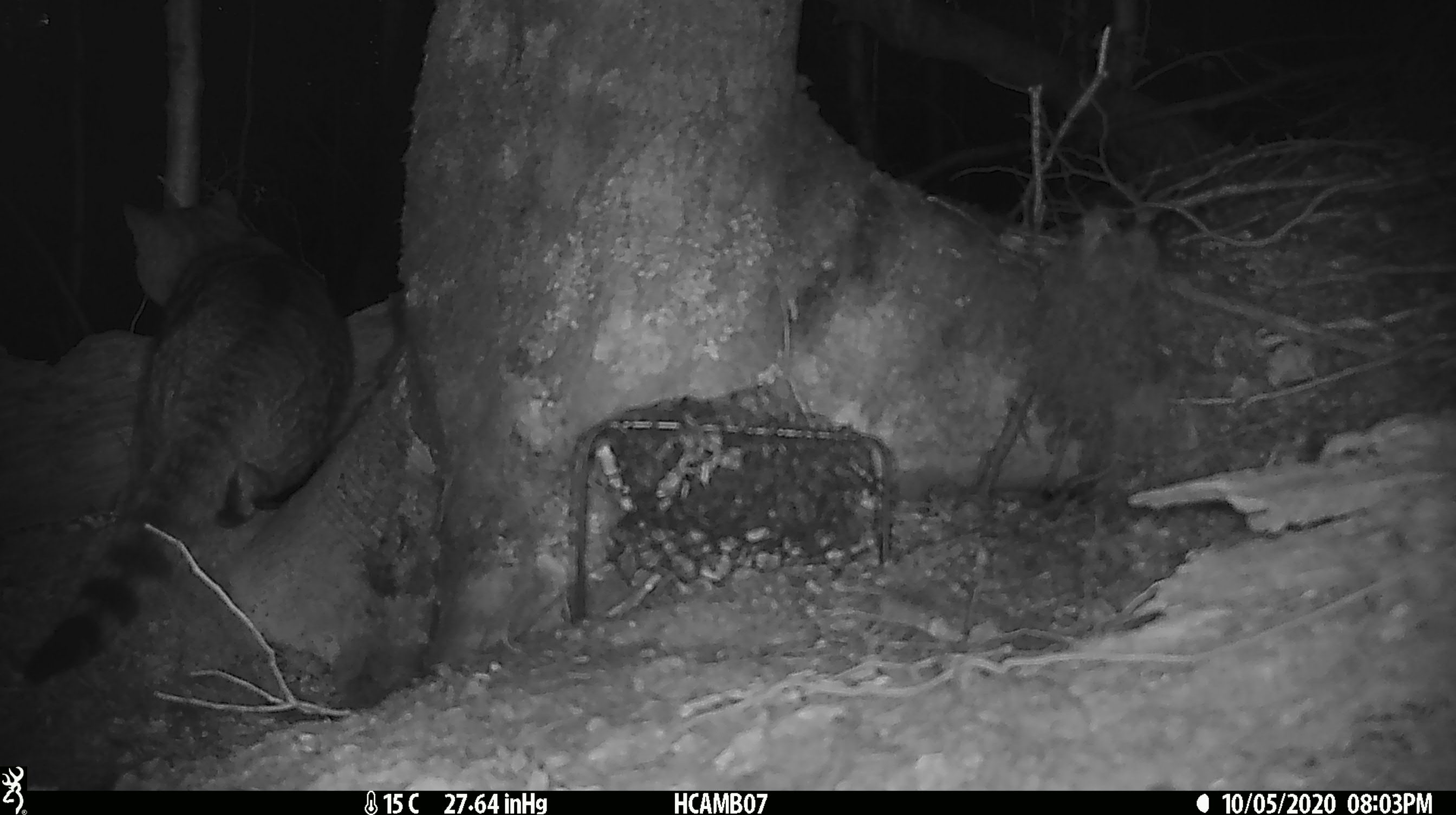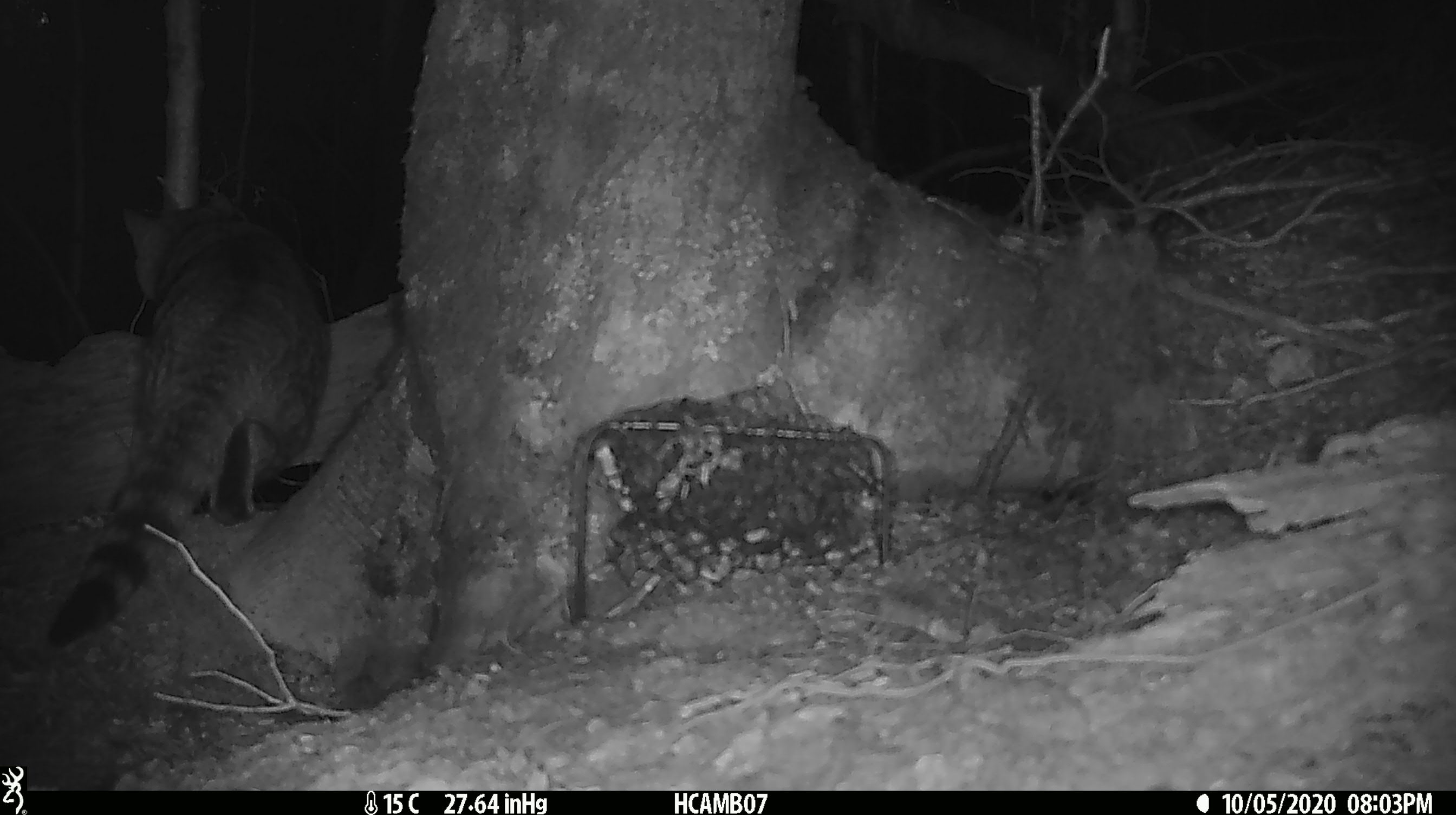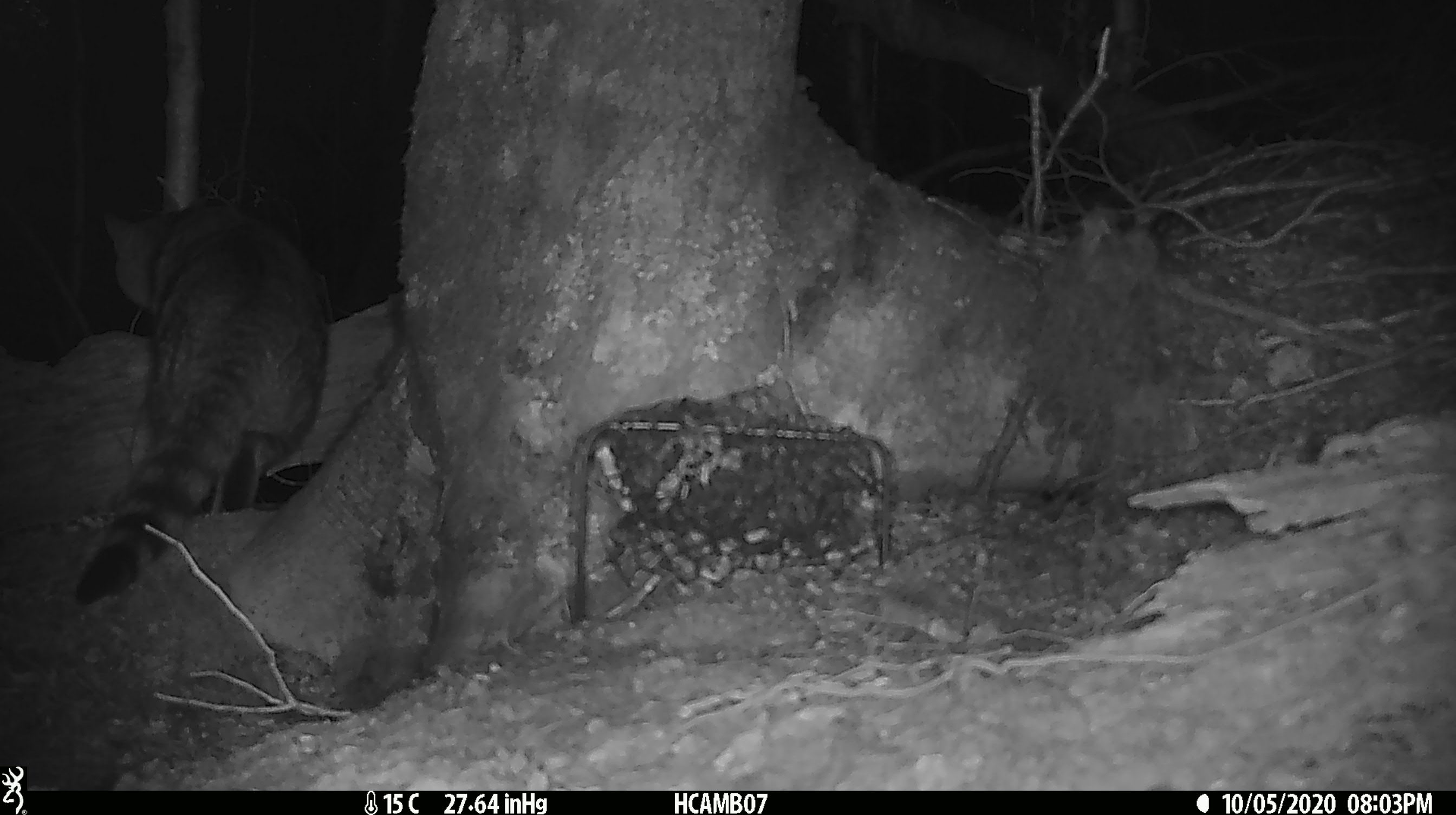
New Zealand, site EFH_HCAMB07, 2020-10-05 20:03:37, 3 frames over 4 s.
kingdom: Animalia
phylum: Chordata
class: Mammalia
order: Carnivora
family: Felidae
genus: Felis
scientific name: Felis catus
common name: domestic cat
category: cat